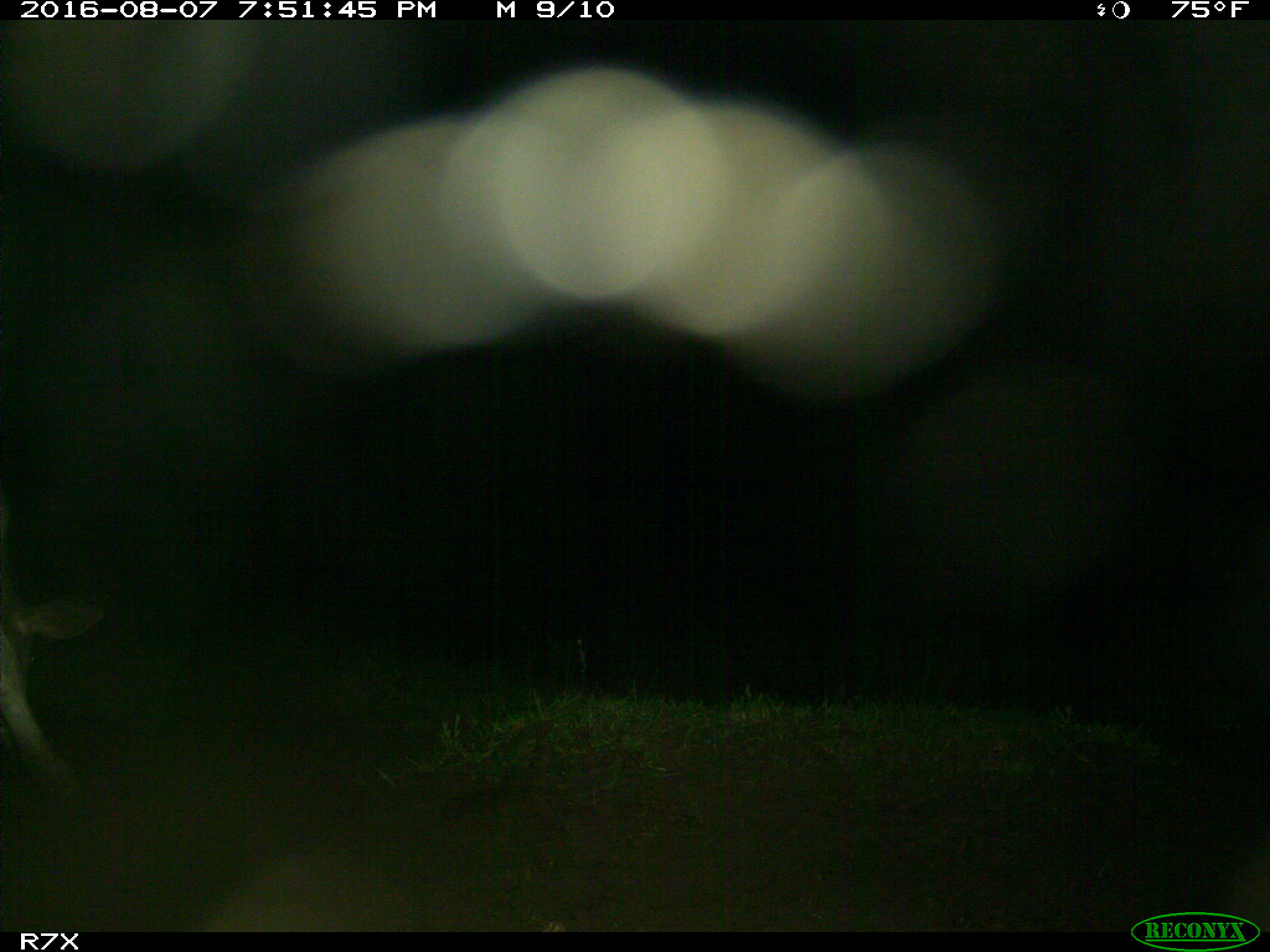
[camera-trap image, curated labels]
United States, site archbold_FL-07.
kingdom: Animalia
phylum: Chordata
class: Mammalia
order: Artiodactyla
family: Bovidae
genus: Bos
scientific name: Bos taurus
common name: domestic cow